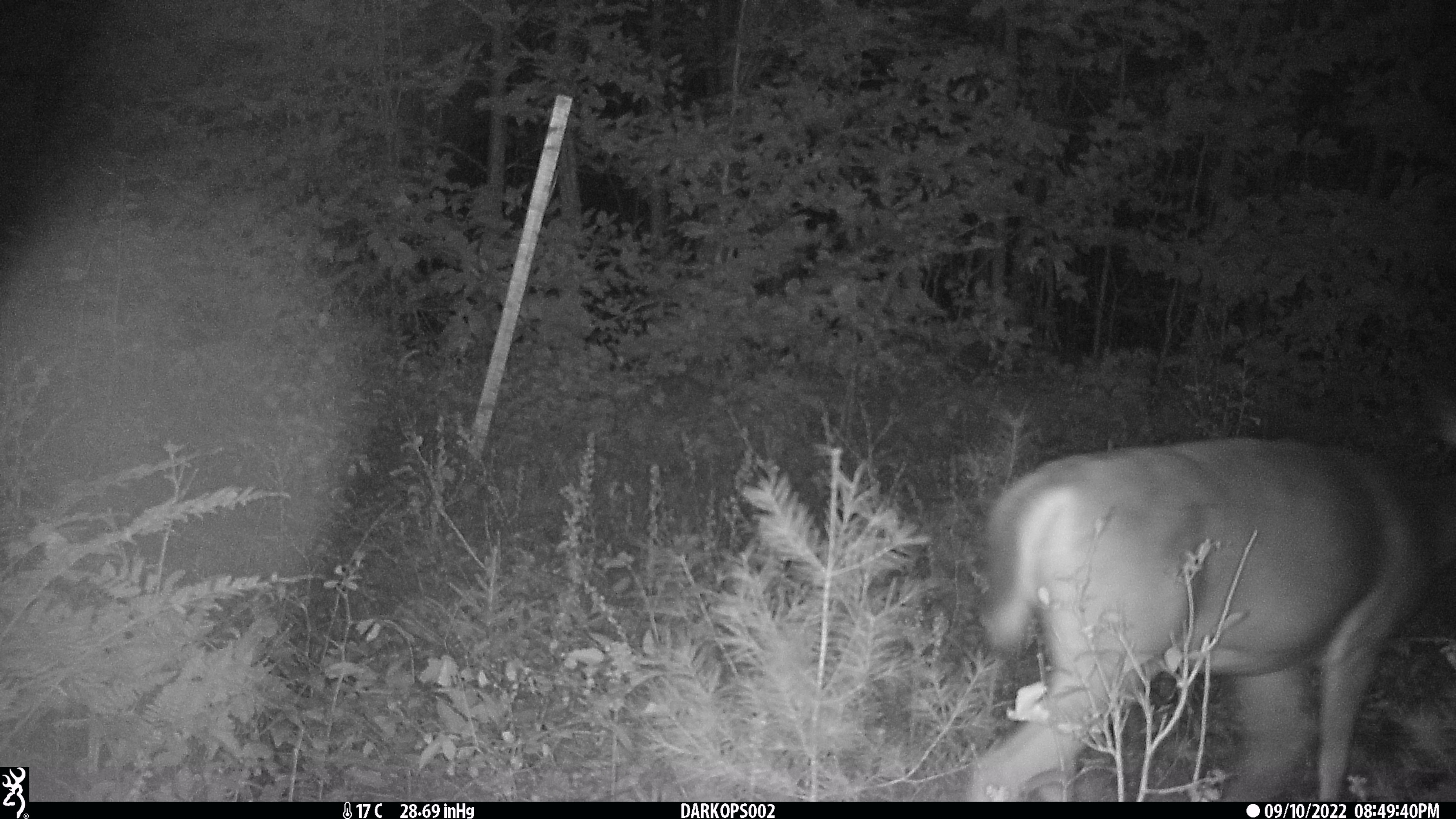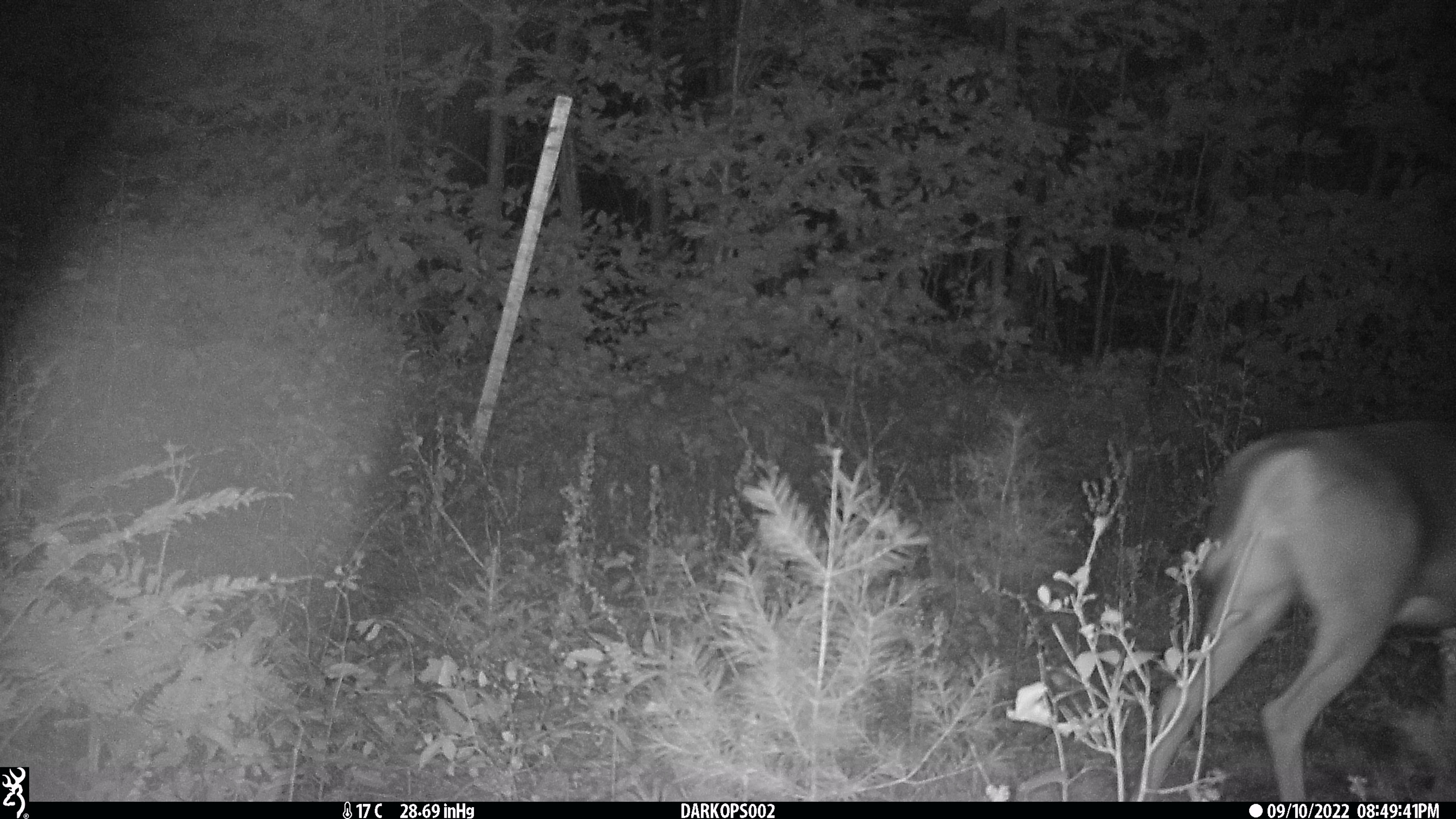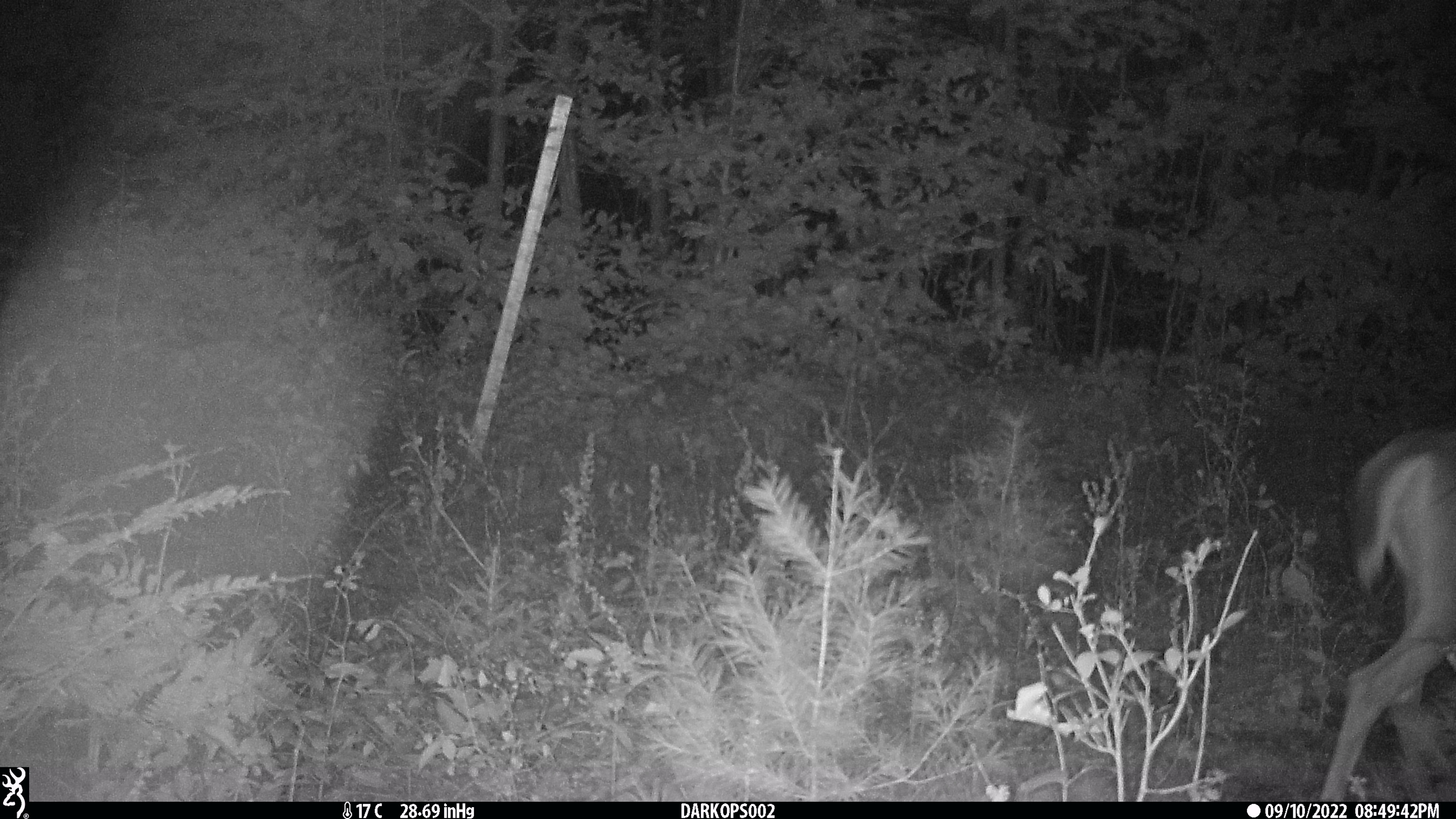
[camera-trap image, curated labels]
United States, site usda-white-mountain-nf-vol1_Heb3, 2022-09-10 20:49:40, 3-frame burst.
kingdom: Animalia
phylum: Chordata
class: Mammalia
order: Artiodactyla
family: Cervidae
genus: Odocoileus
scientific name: Odocoileus virginianus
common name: white-tailed deer